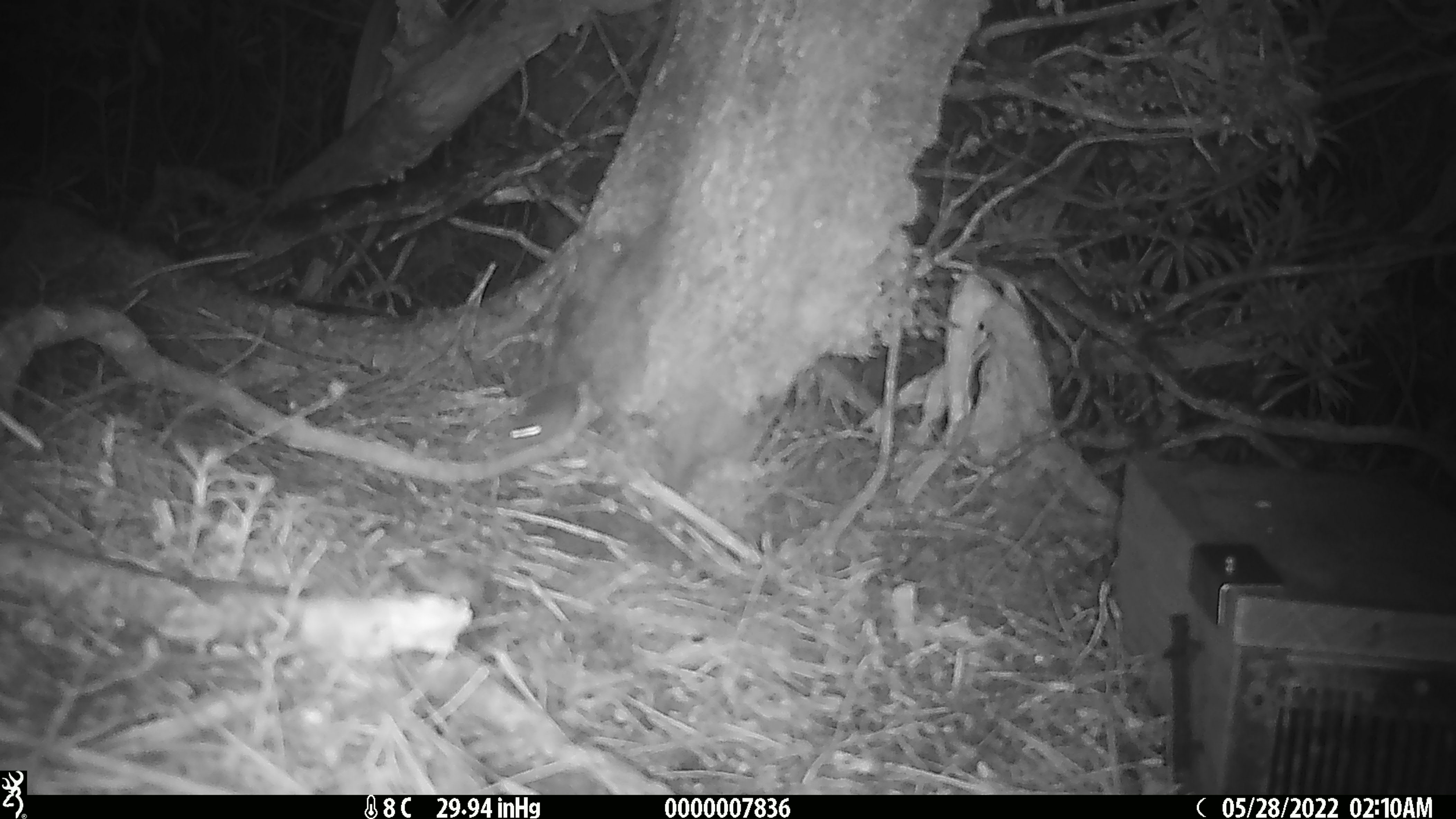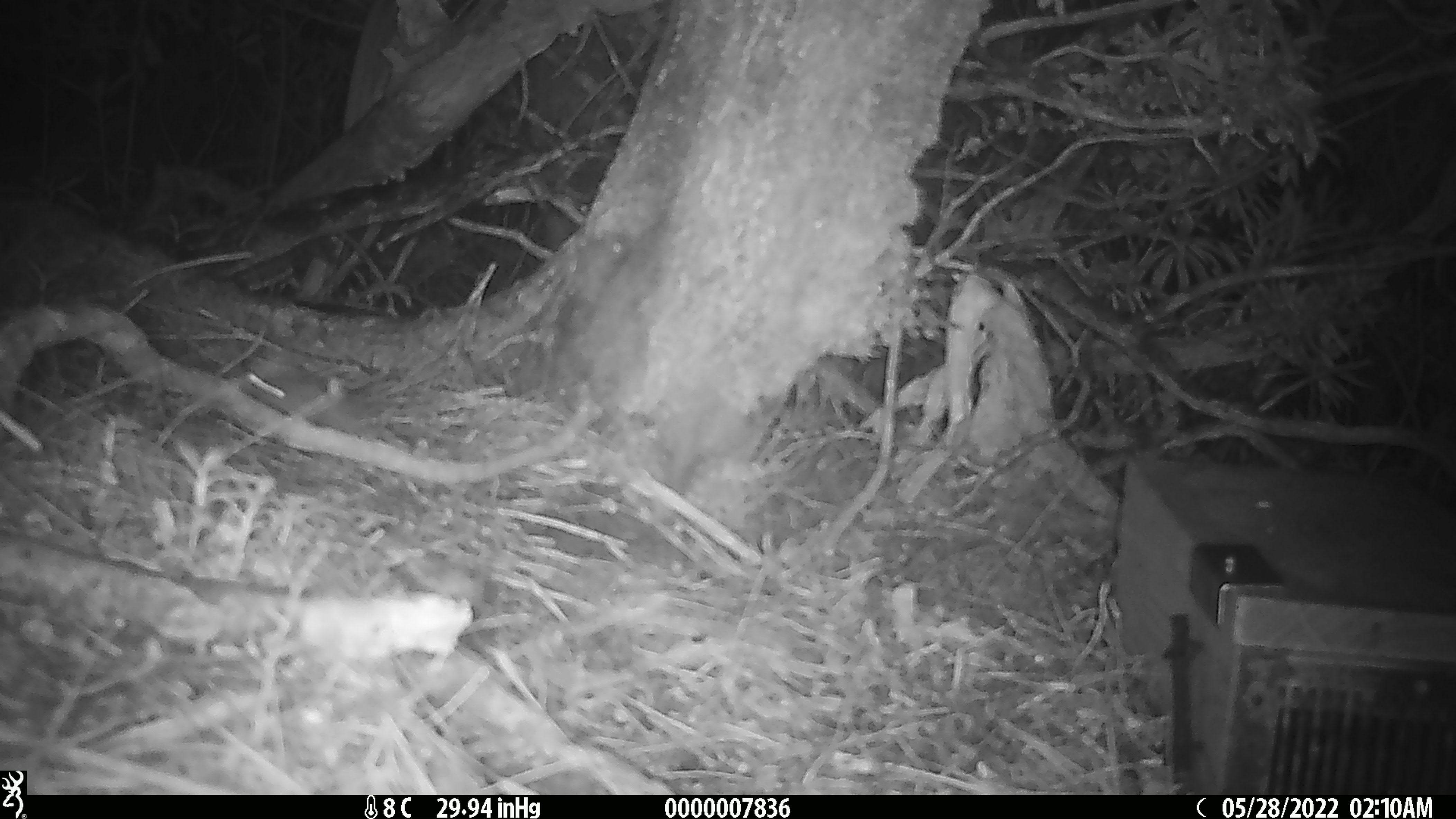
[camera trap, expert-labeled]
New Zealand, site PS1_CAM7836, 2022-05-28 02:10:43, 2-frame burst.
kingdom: Animalia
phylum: Chordata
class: Mammalia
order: Rodentia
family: Muridae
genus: Mus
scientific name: Mus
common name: mouse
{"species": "mouse (Mus)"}